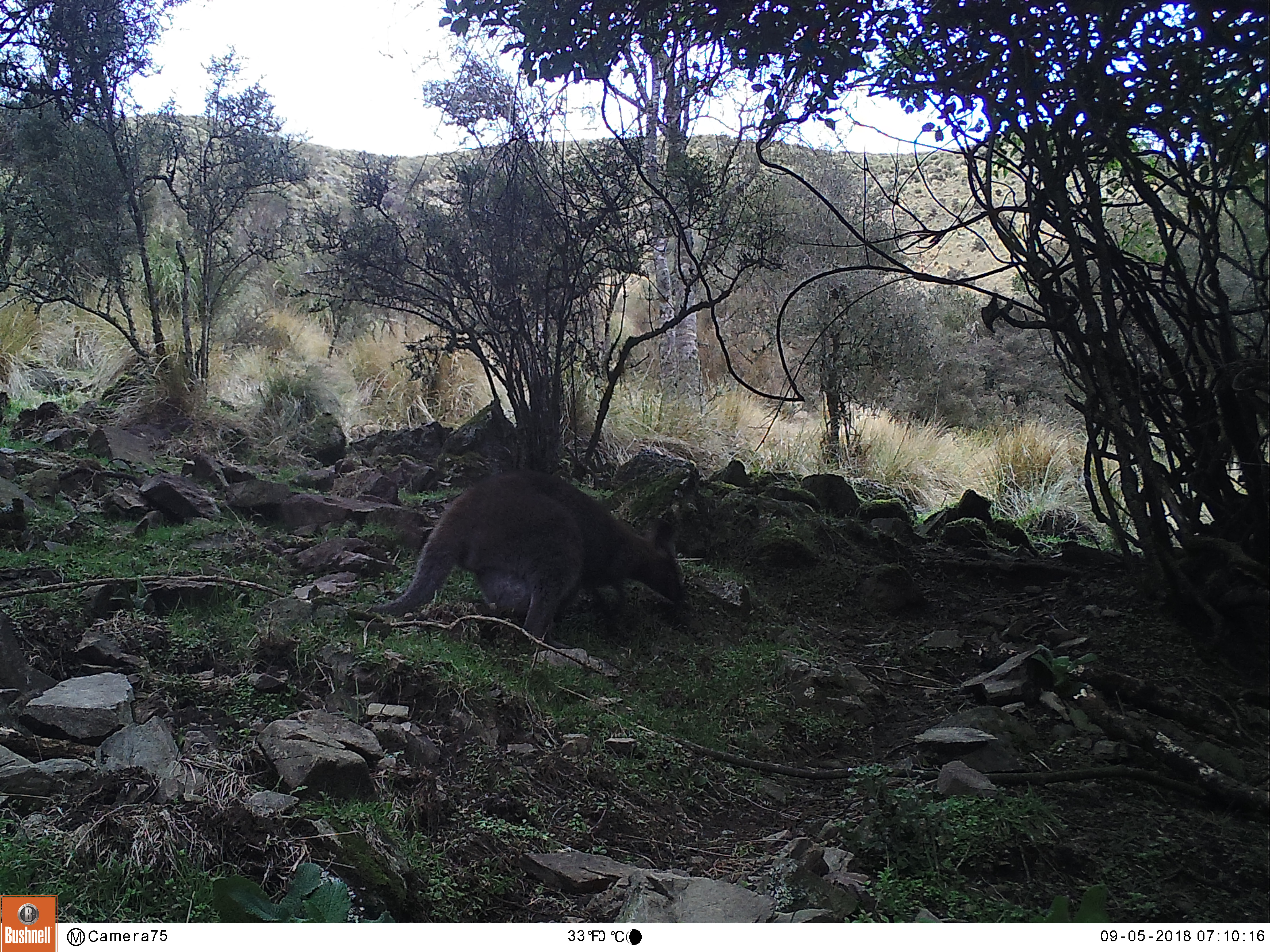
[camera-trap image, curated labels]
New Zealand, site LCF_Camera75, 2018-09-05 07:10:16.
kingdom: Animalia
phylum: Chordata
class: Mammalia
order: Diprotodontia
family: Macropodidae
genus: Notamacropus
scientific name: Notamacropus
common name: wallaby